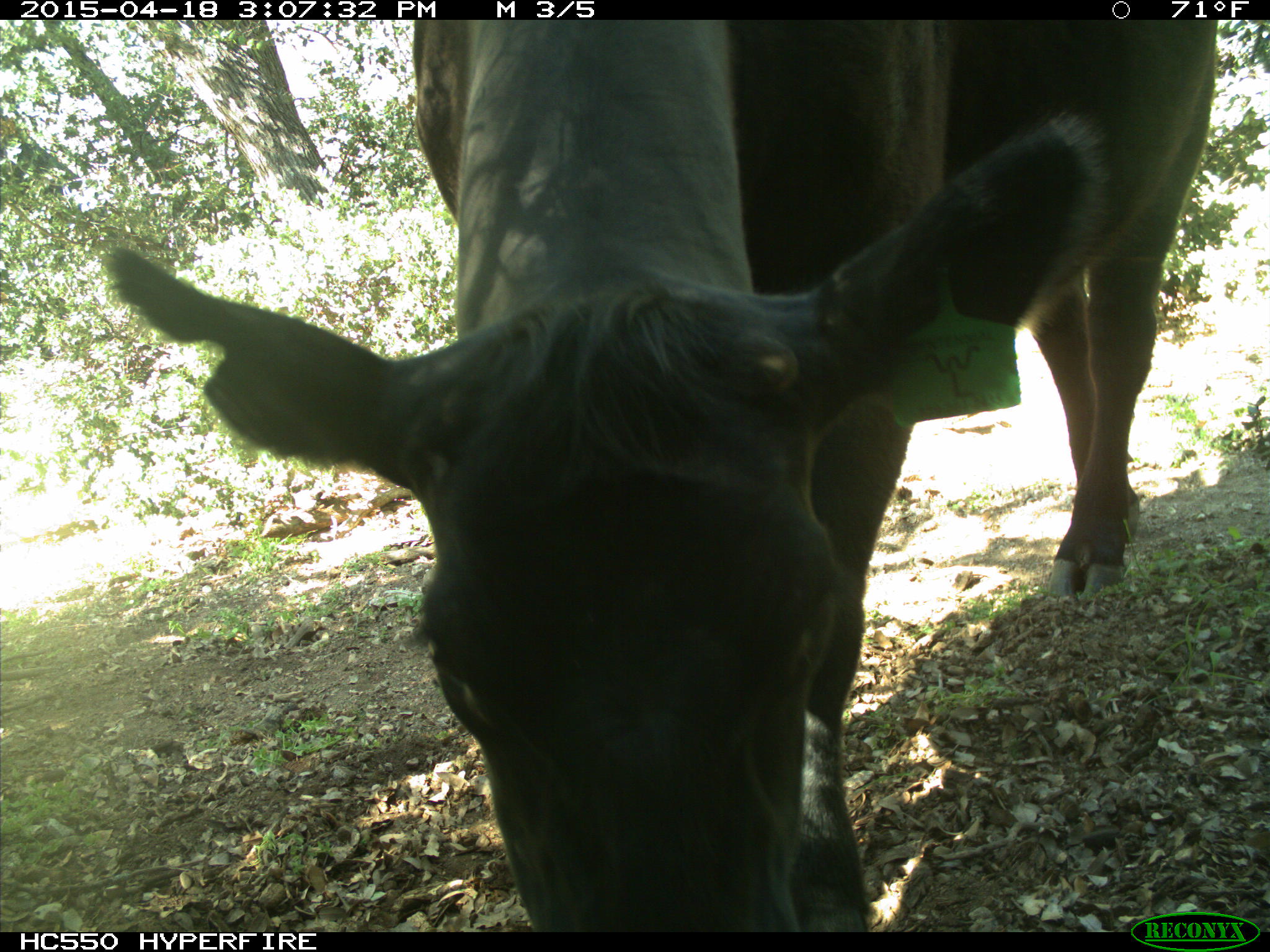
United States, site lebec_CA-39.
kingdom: Animalia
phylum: Chordata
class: Mammalia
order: Artiodactyla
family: Bovidae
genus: Bos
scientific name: Bos taurus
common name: domestic cow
Bos taurus (domestic cow).